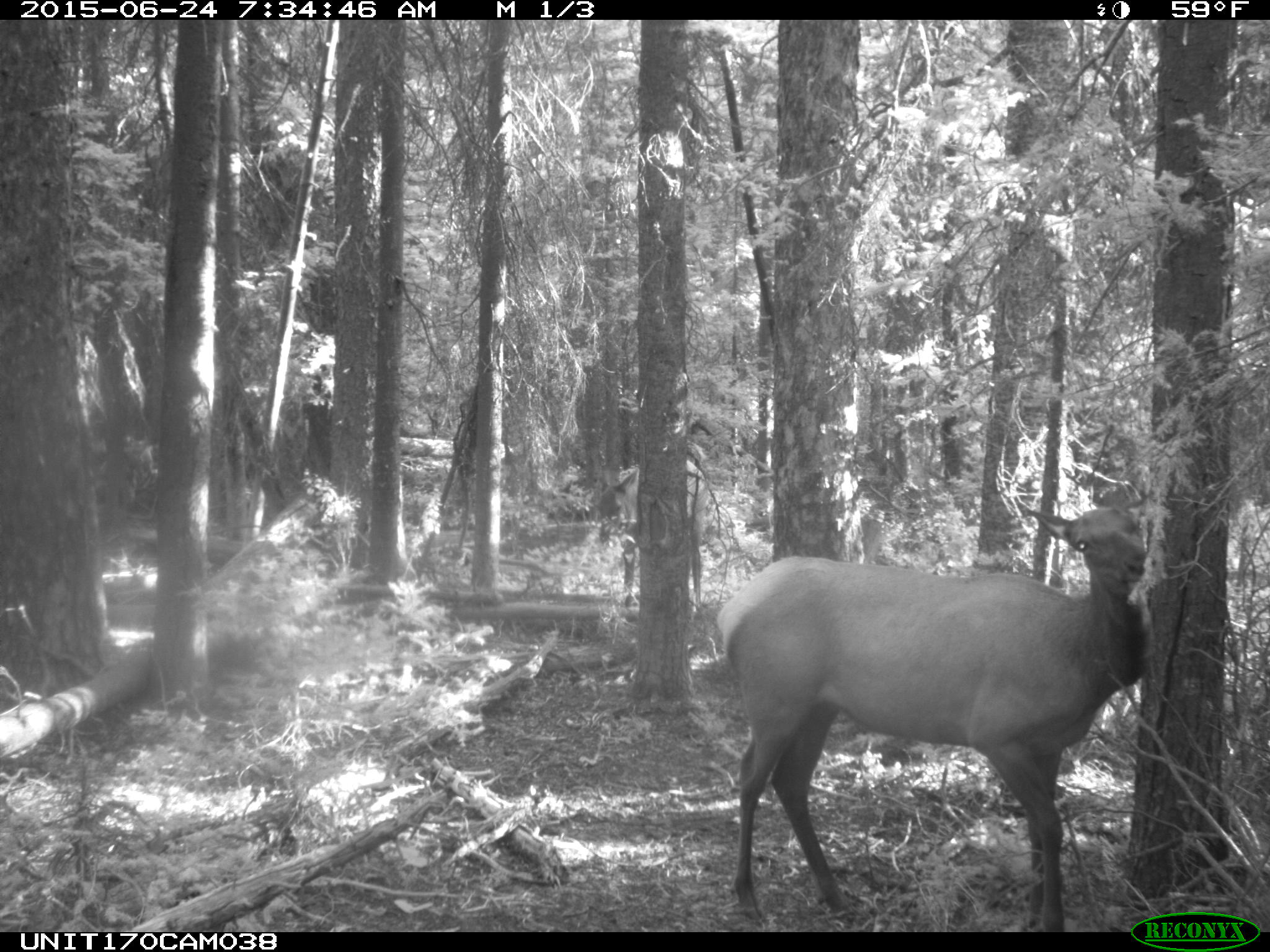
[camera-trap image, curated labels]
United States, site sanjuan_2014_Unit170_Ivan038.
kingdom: Animalia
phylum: Chordata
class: Mammalia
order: Artiodactyla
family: Cervidae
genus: Cervus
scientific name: Cervus elaphus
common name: red deer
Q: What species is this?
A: Cervus elaphus (red deer).